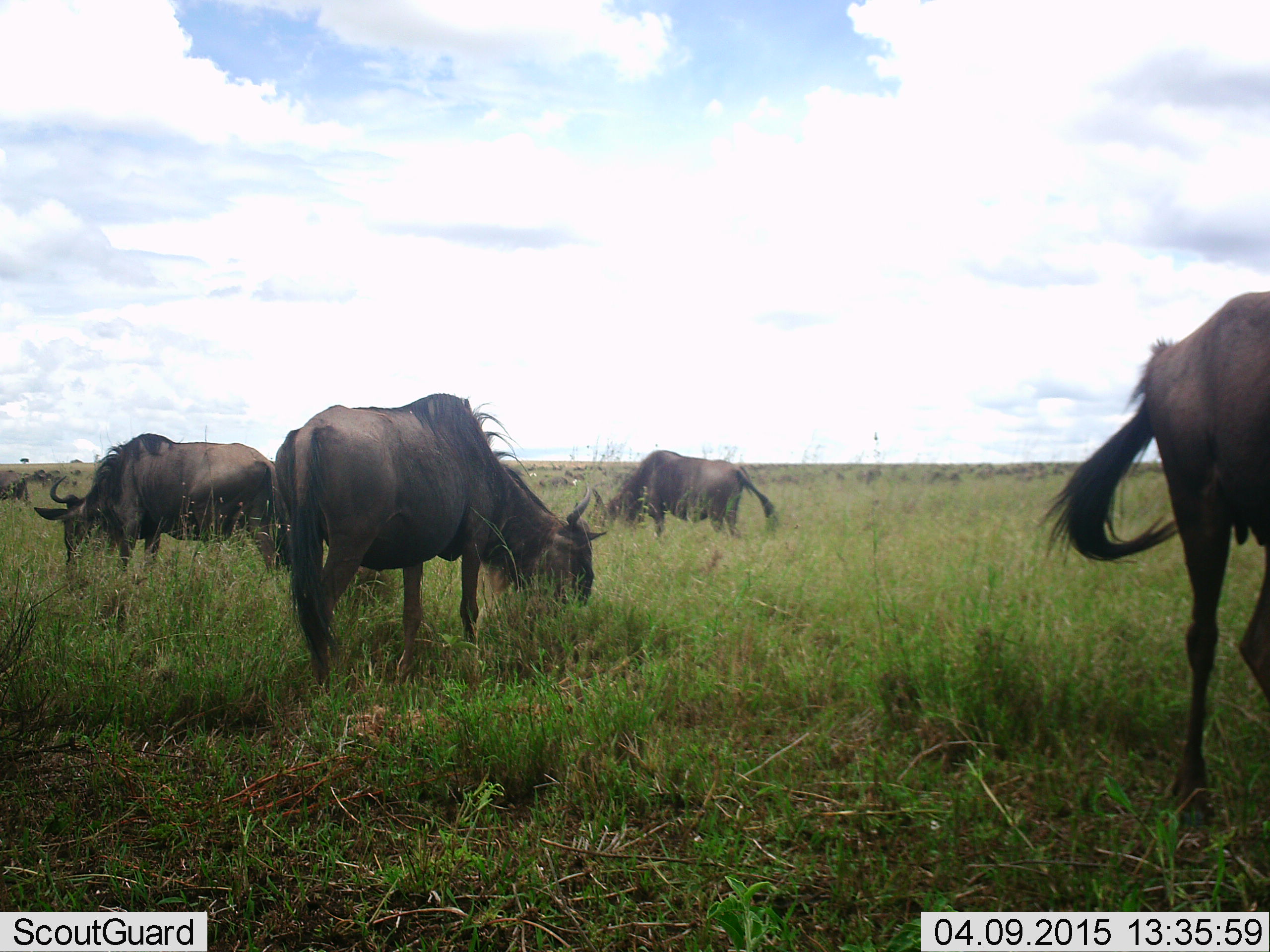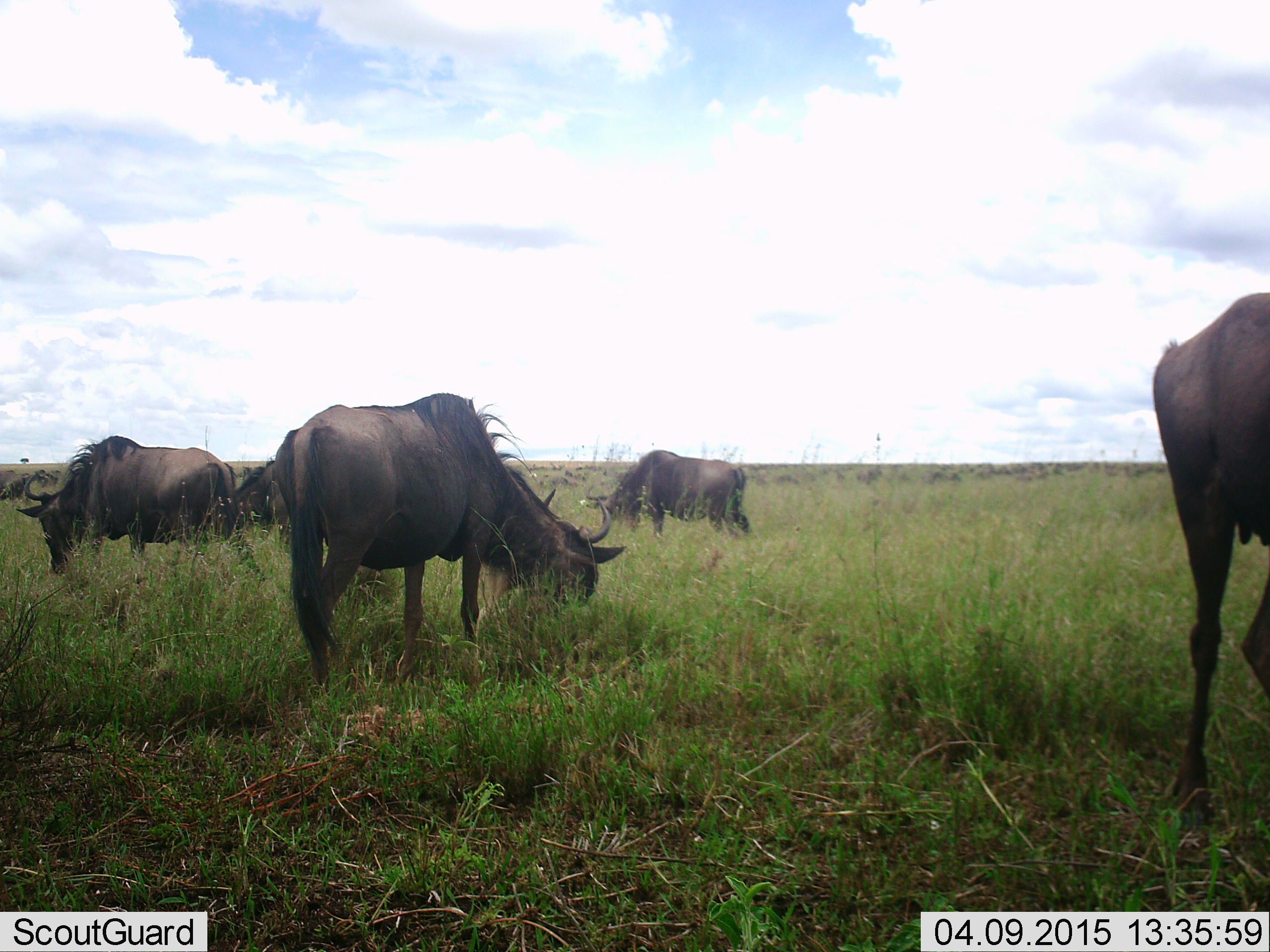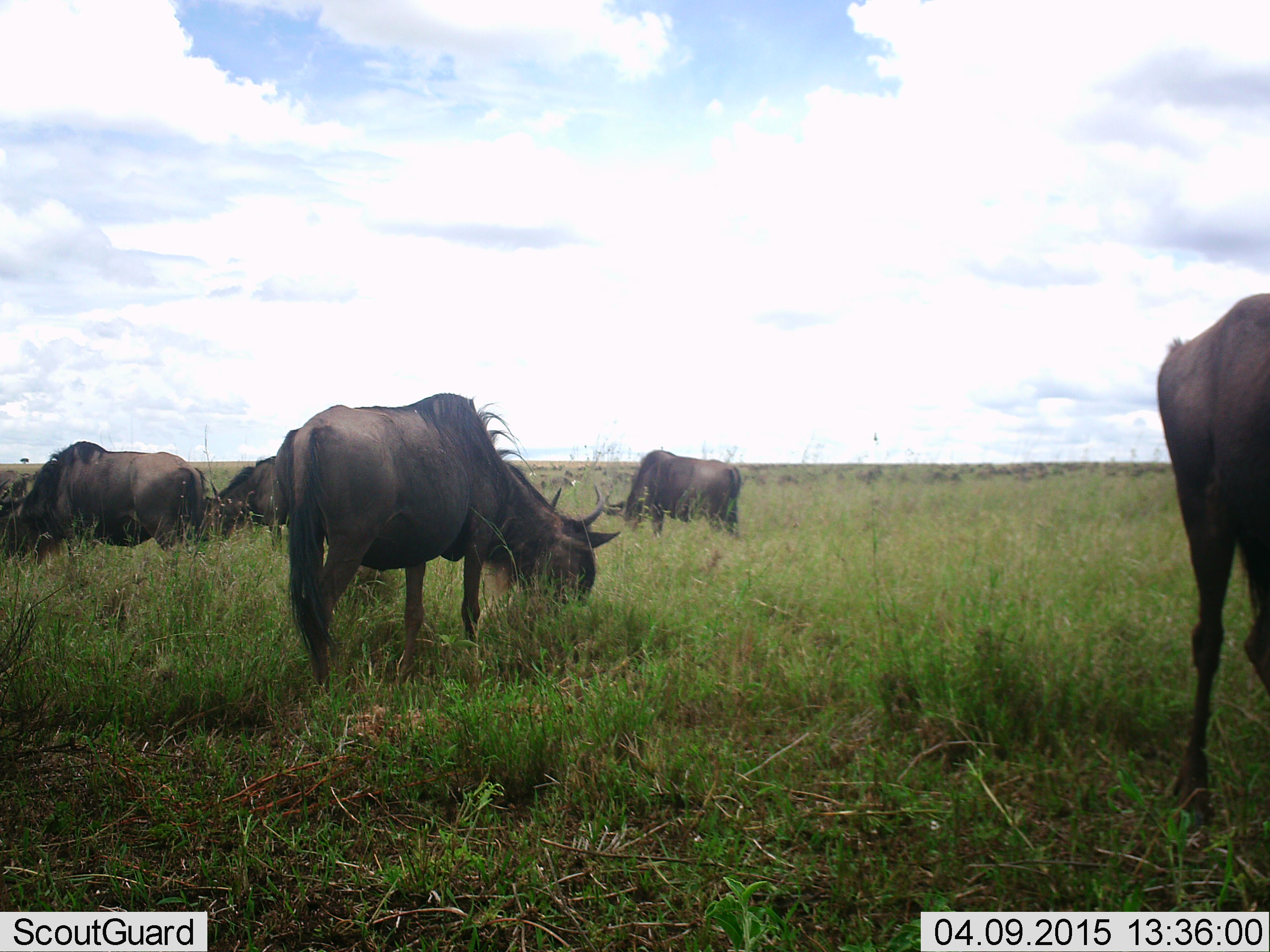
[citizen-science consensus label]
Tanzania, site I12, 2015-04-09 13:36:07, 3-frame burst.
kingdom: Animalia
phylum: Chordata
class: Mammalia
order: Artiodactyla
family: Bovidae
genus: Connochaetes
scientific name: Connochaetes taurinus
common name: blue wildebeest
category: wildebeest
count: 6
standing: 30%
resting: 0%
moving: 0%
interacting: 0%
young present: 0%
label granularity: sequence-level